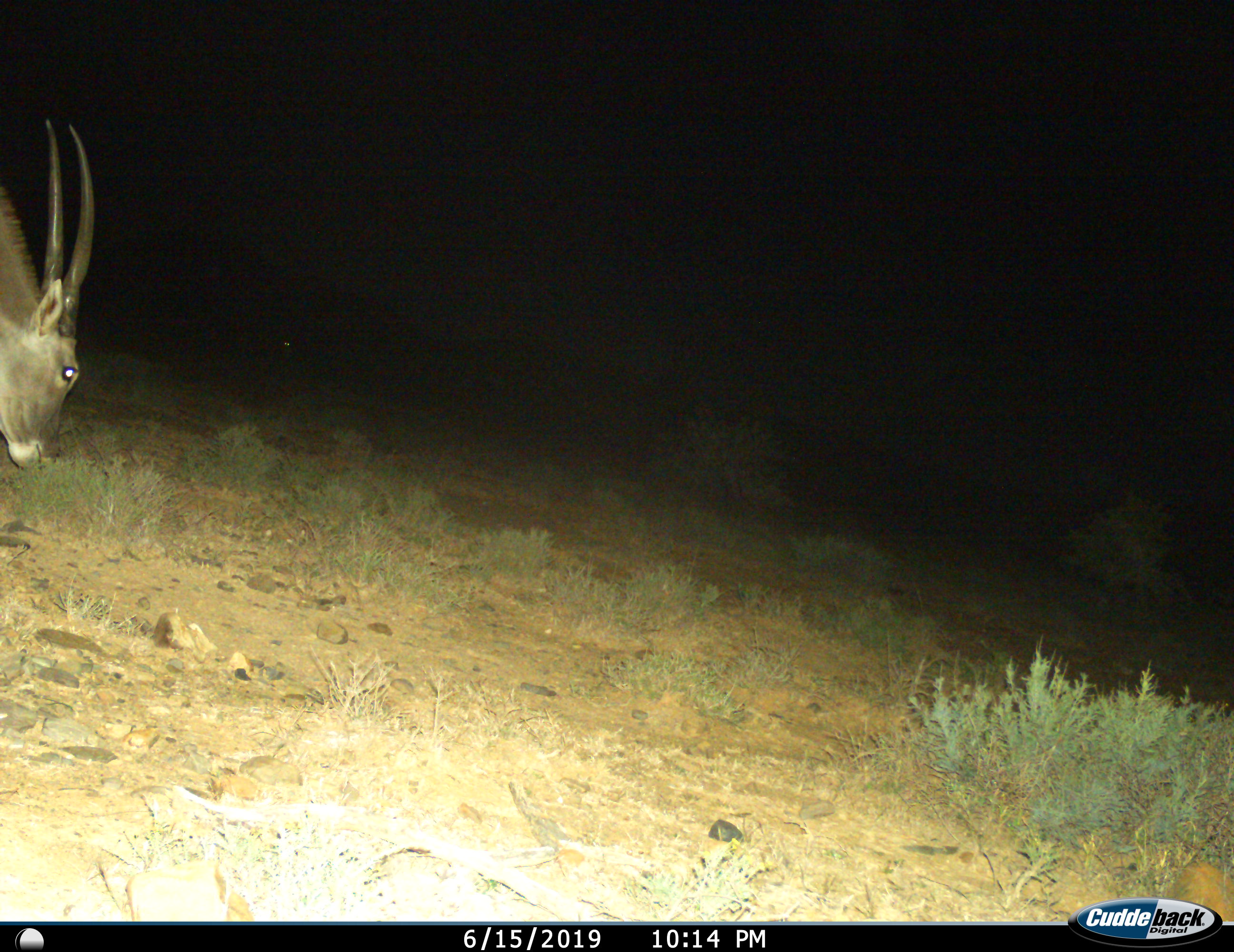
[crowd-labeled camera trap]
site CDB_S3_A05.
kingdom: Animalia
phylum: Chordata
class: Mammalia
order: Artiodactyla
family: Bovidae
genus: Tragelaphus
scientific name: Tragelaphus oryx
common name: eland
Eland (Tragelaphus oryx), count 1. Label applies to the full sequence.